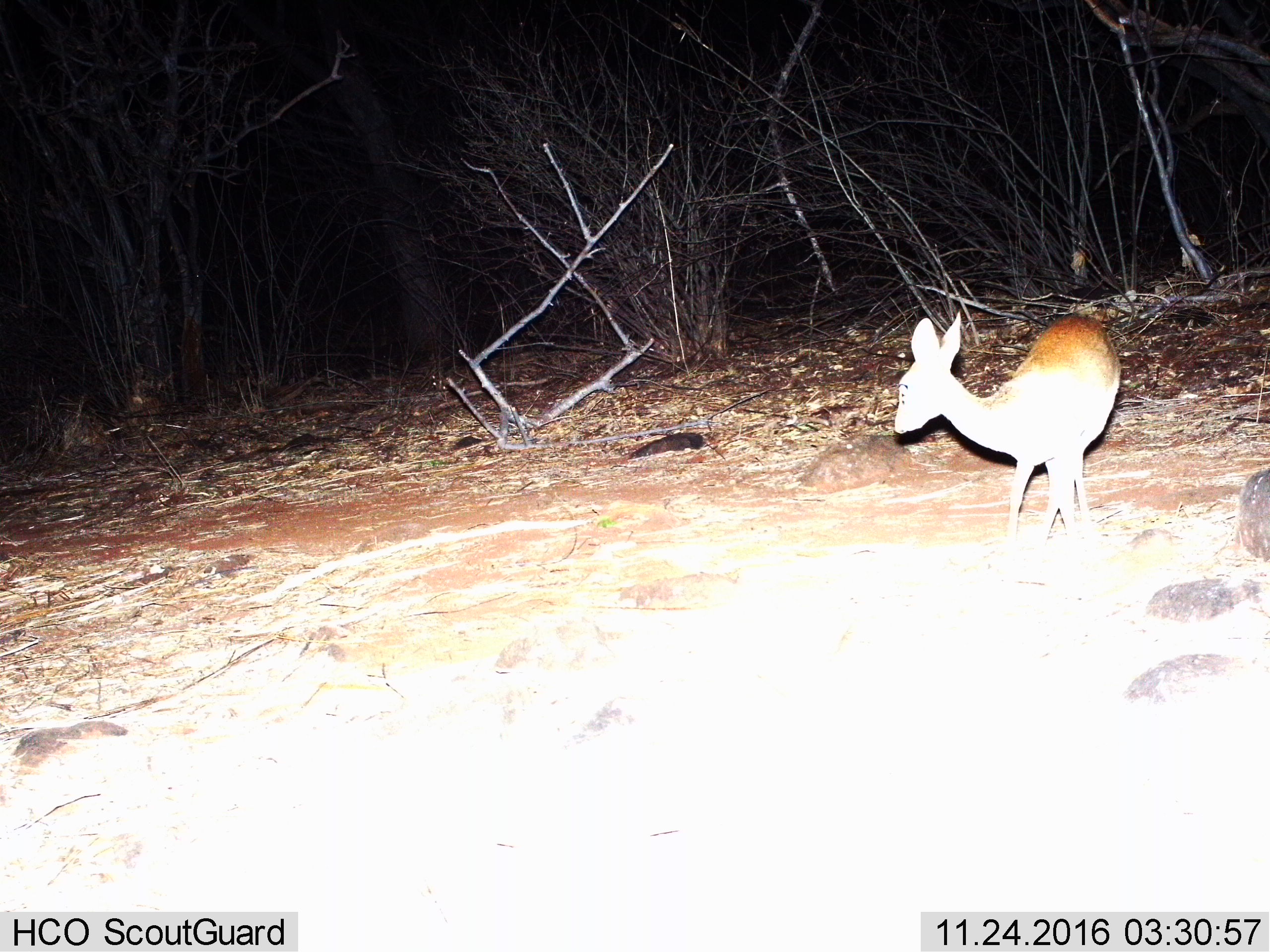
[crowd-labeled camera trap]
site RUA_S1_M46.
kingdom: Animalia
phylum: Chordata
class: Mammalia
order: Artiodactyla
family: Bovidae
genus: Madoqua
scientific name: Madoqua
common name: dik-dik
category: dikdik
Dikdik (dik-dik) (Madoqua), count 1. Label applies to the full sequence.